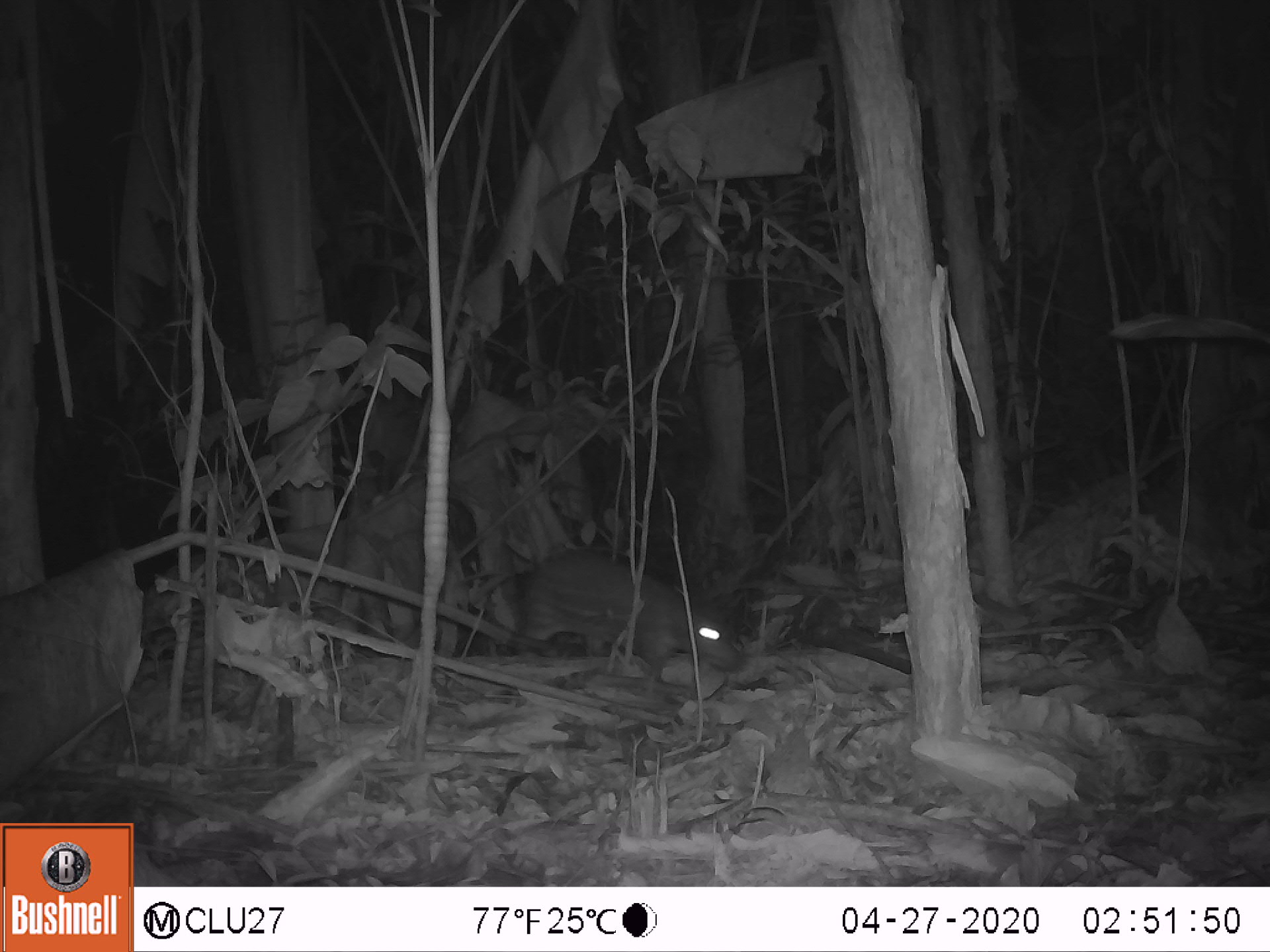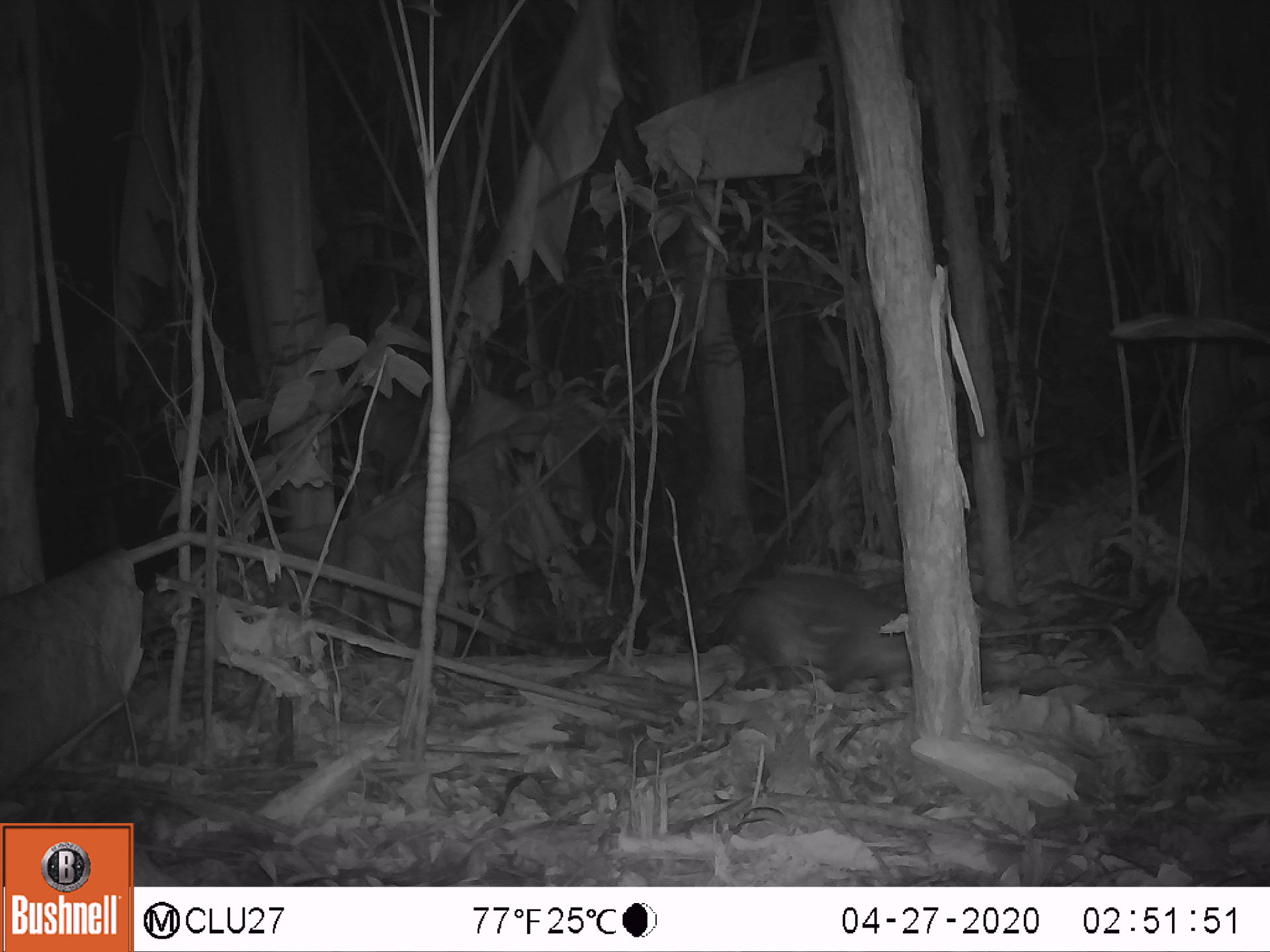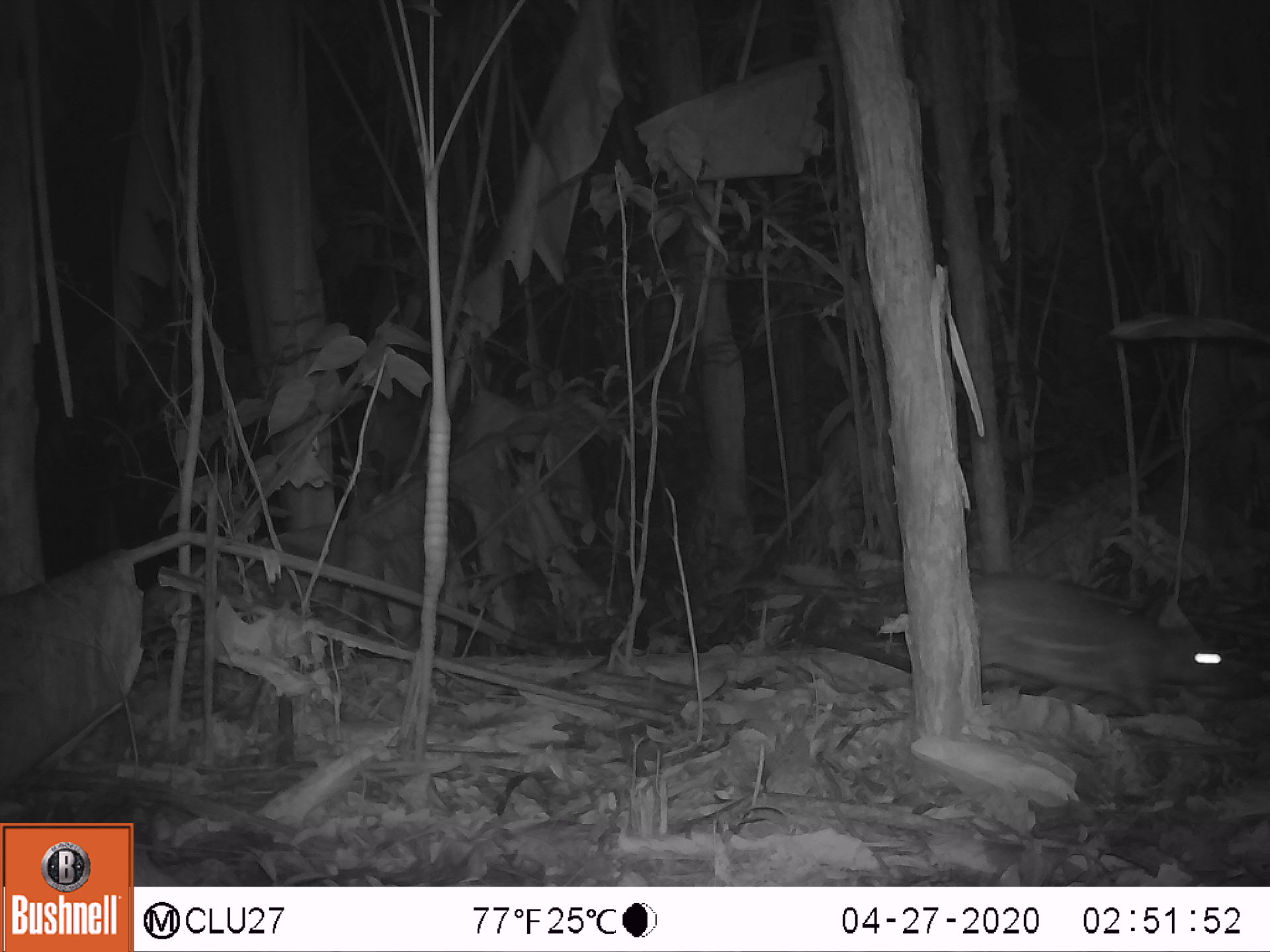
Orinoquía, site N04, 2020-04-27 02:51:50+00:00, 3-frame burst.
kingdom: Animalia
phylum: Chordata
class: Mammalia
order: Rodentia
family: Cuniculidae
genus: Cuniculus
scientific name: Cuniculus paca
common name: spotted paca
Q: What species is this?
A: Spotted paca (Cuniculus paca).